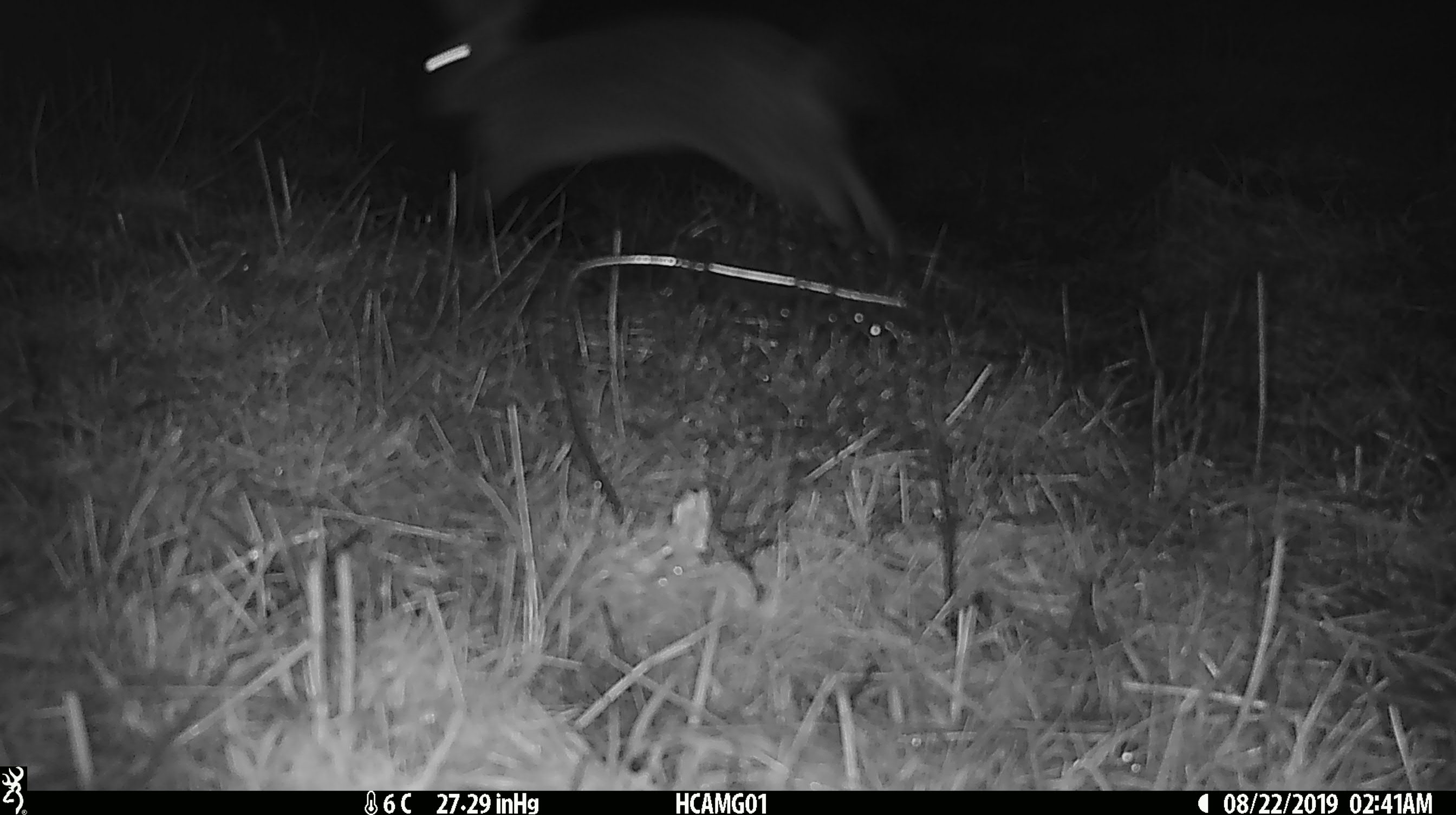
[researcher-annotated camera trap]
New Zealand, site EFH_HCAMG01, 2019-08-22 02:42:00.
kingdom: Animalia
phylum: Chordata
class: Mammalia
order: Lagomorpha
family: Leporidae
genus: Lepus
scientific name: Lepus europaeus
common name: brown hare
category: hare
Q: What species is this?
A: Hare (brown hare) (Lepus europaeus).